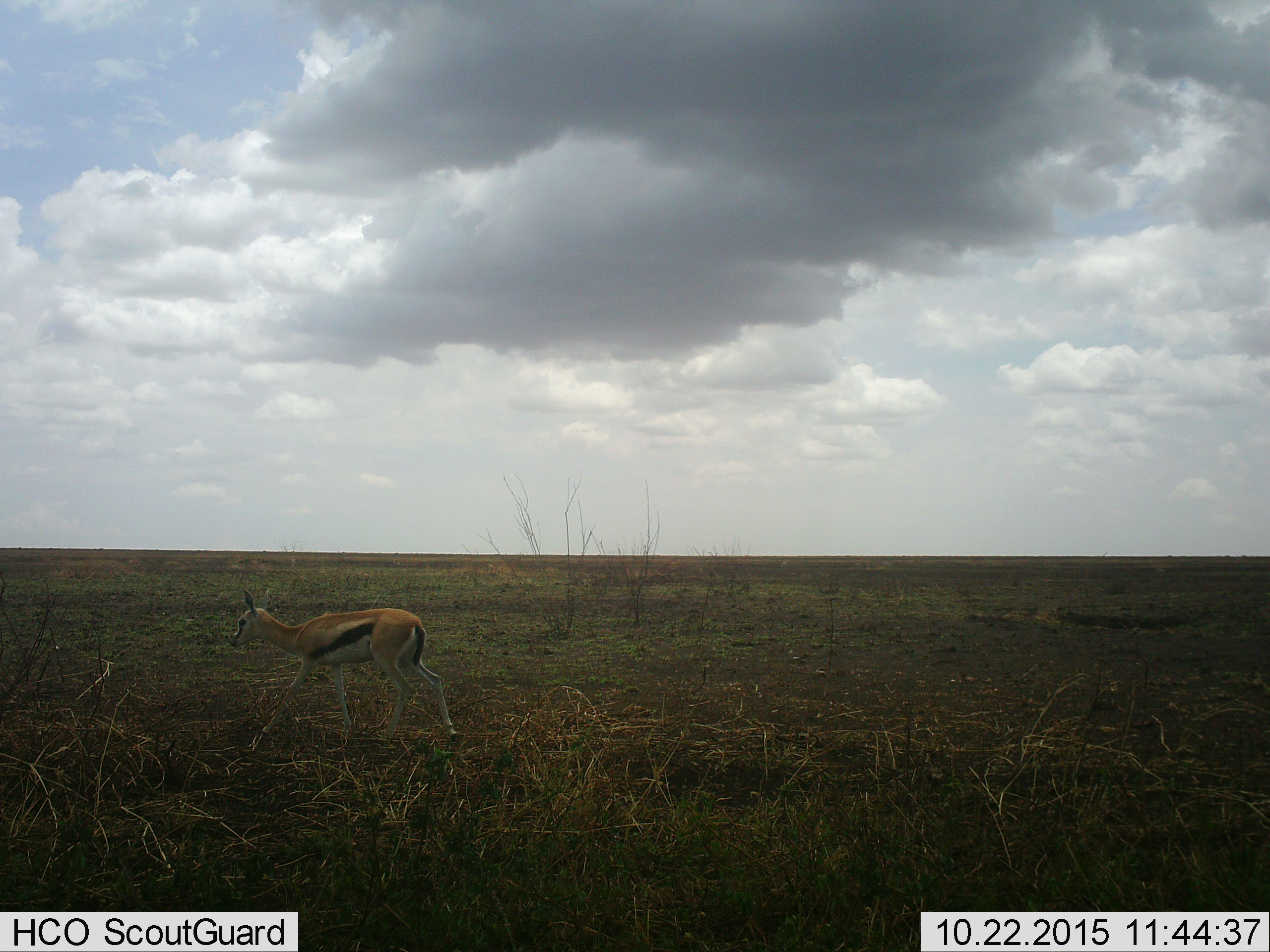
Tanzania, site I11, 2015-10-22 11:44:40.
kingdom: Animalia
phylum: Chordata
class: Mammalia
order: Artiodactyla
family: Bovidae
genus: Eudorcas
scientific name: Eudorcas thomsonii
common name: thomson's gazelle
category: gazellethomsons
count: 1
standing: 30%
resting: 0%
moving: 90%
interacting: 0%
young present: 10%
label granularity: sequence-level